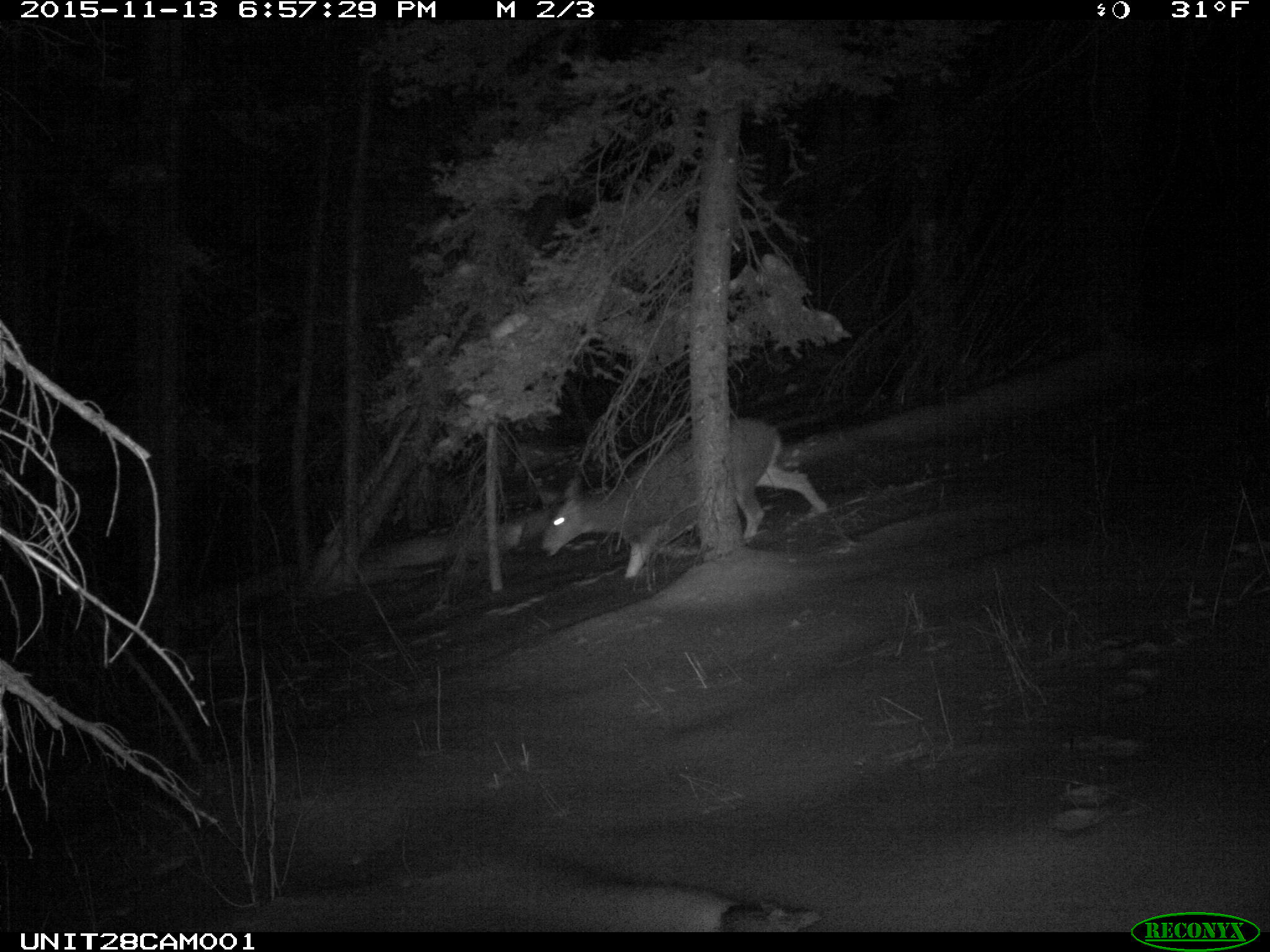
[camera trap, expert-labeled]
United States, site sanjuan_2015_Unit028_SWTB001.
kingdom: Animalia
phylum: Chordata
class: Mammalia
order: Artiodactyla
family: Cervidae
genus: Odocoileus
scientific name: Odocoileus hemionus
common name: mule deer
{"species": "Odocoileus hemionus (mule deer)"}